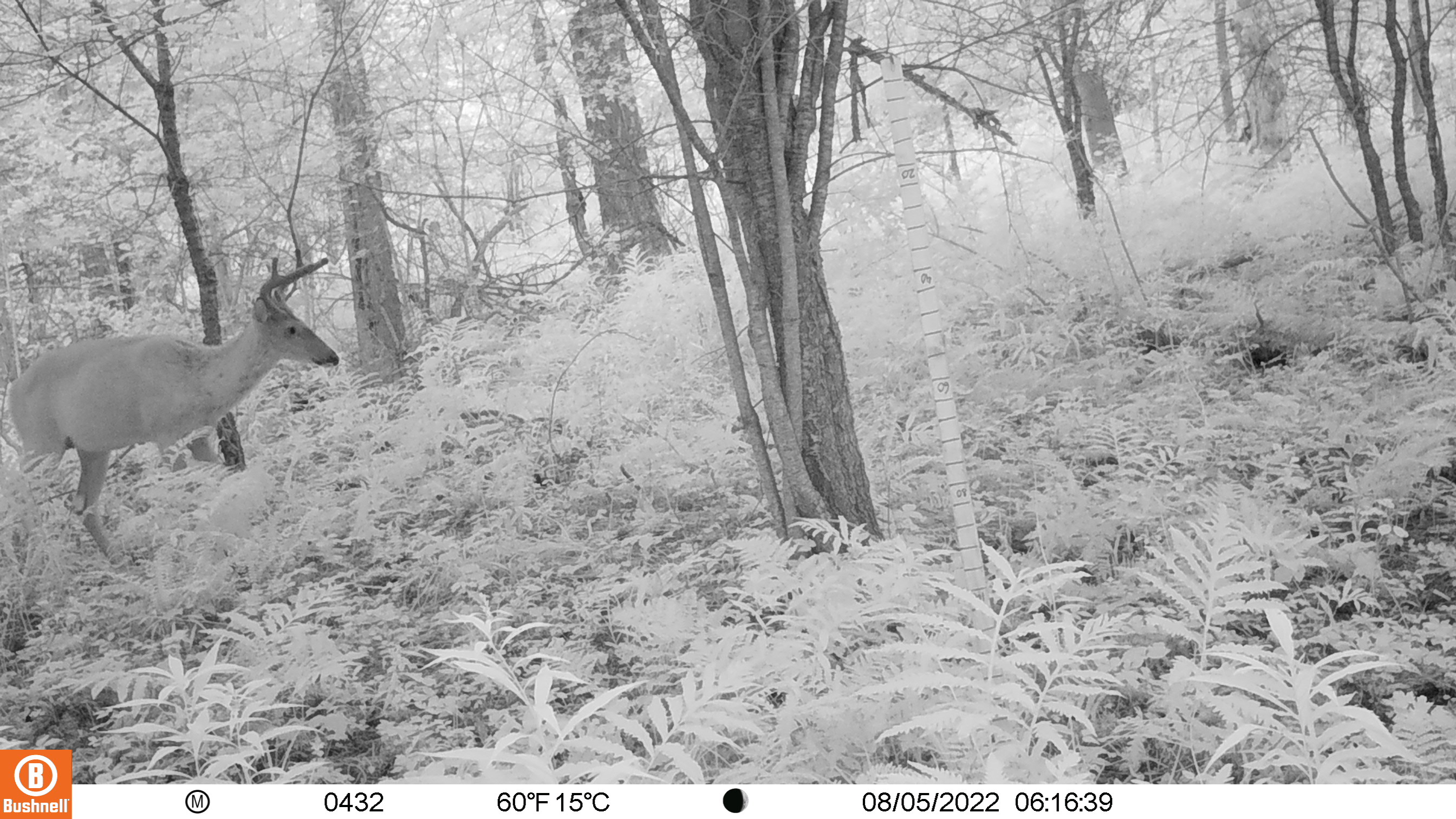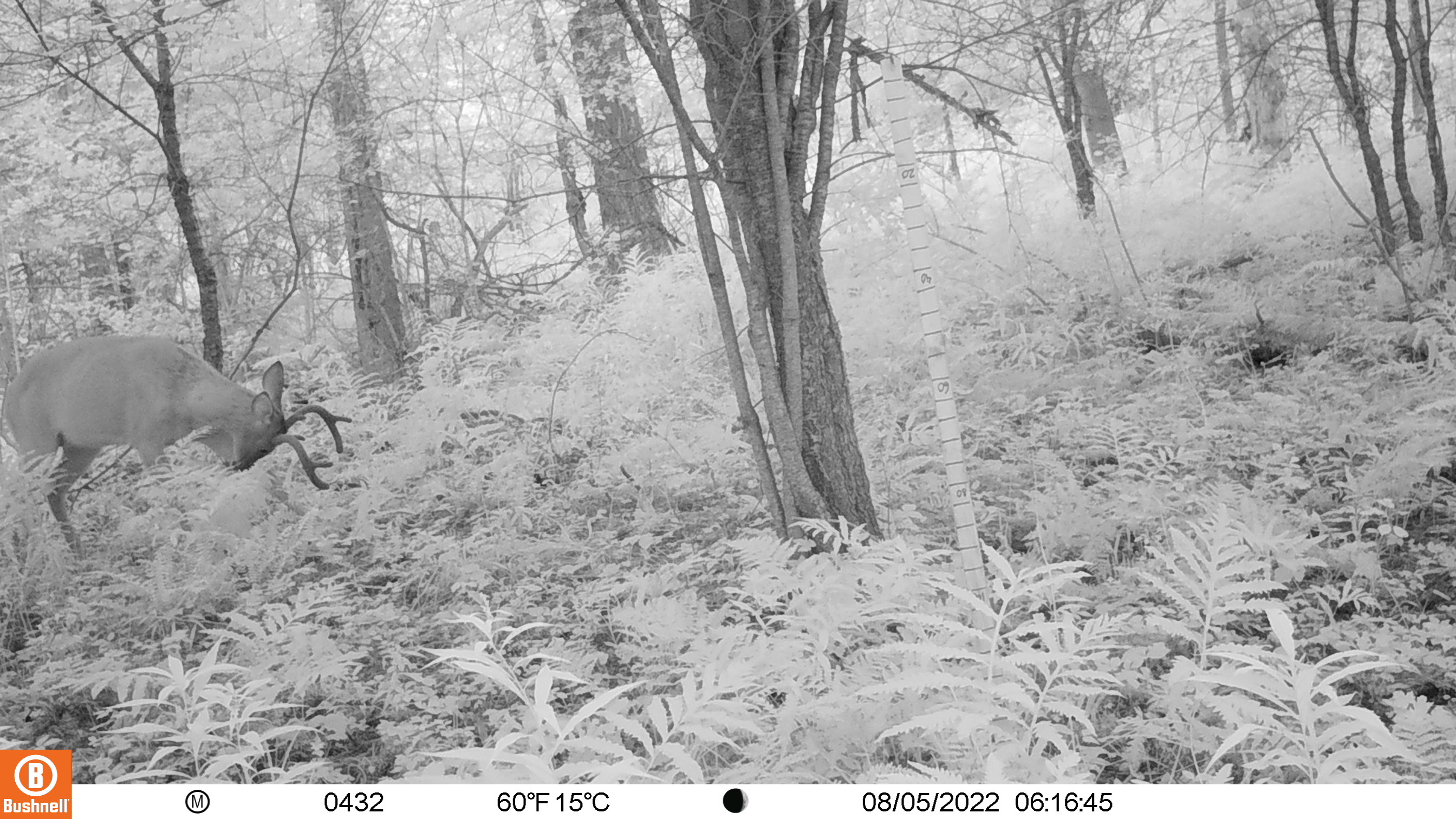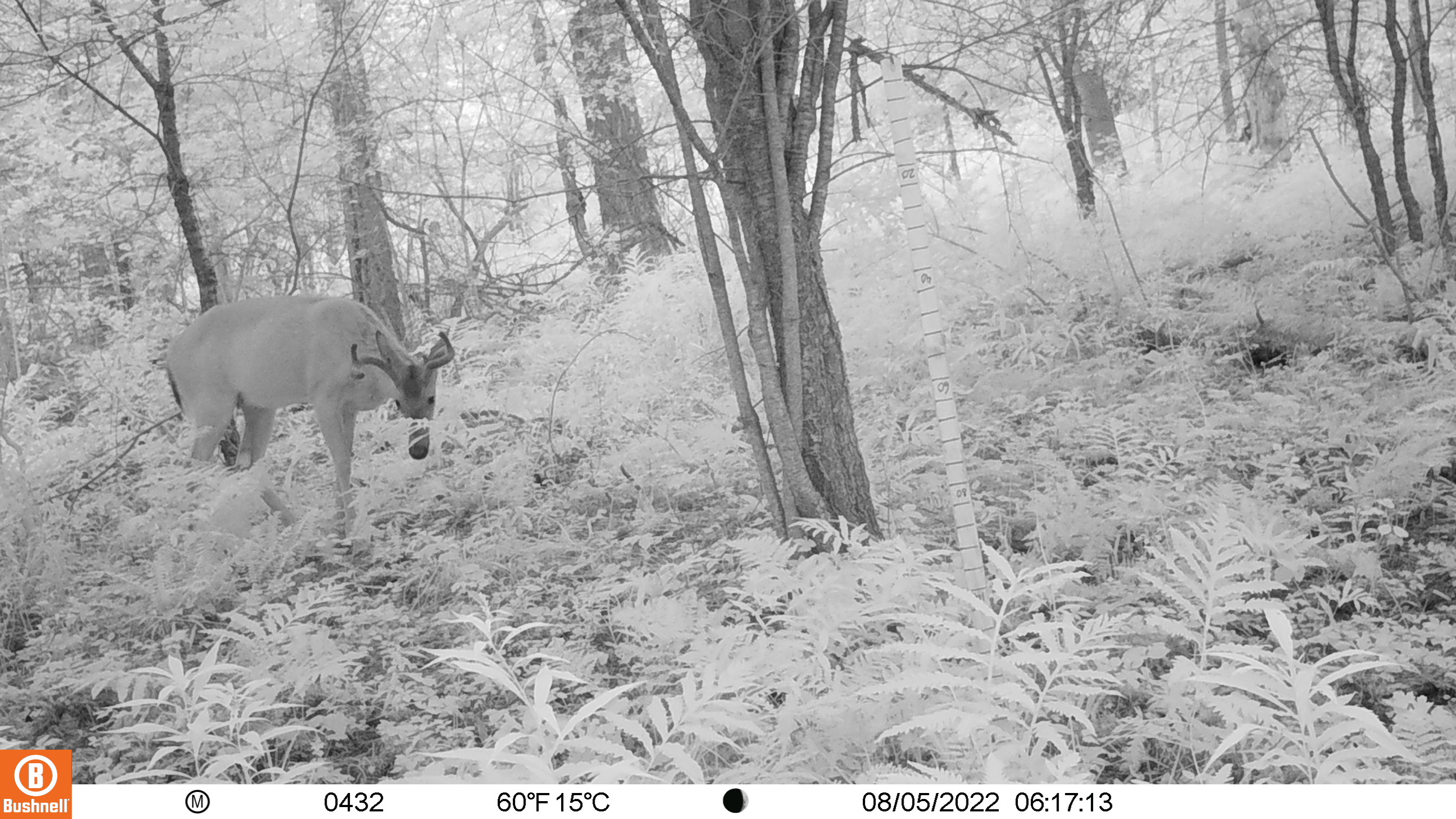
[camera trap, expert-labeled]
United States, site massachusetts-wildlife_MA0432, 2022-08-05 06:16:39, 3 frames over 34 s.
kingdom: Animalia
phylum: Chordata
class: Mammalia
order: Artiodactyla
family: Cervidae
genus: Odocoileus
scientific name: Odocoileus virginianus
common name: white-tailed deer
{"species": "white-tailed deer (Odocoileus virginianus)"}